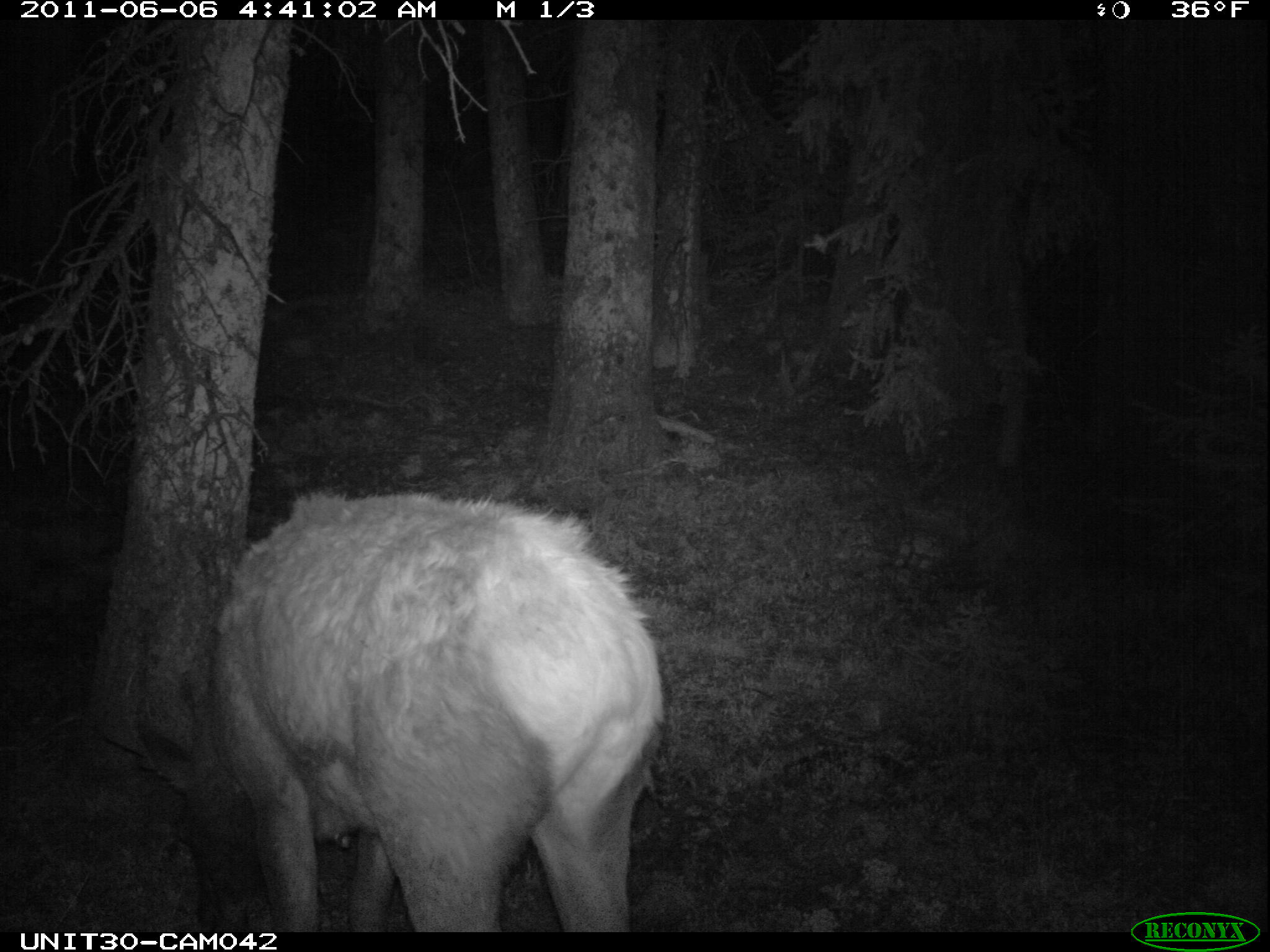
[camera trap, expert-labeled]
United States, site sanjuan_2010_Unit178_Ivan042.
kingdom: Animalia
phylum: Chordata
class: Mammalia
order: Artiodactyla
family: Cervidae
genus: Cervus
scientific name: Cervus elaphus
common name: red deer